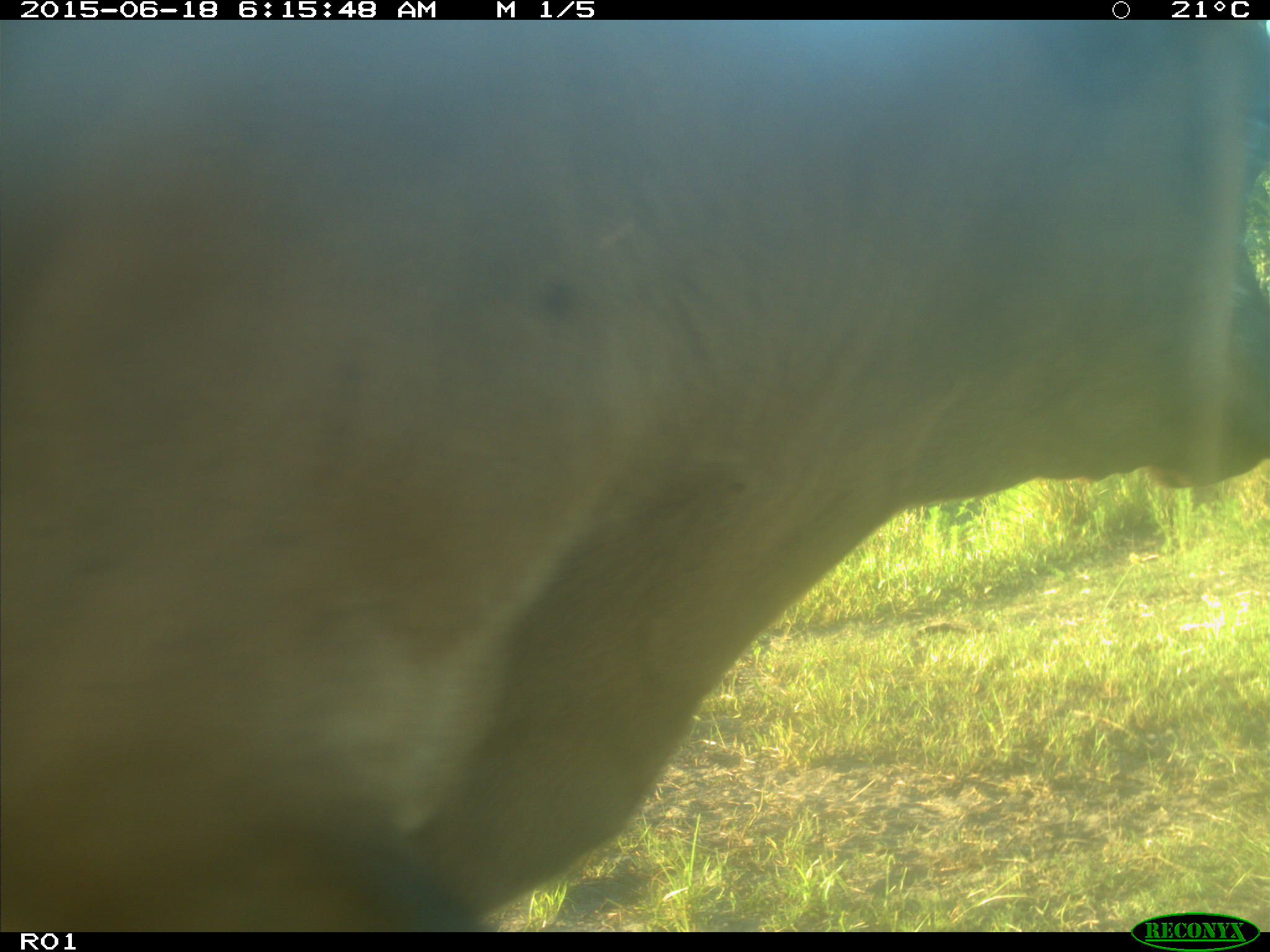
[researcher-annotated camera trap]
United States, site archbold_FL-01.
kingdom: Animalia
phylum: Chordata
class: Mammalia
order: Artiodactyla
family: Bovidae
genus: Bos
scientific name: Bos taurus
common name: domestic cow